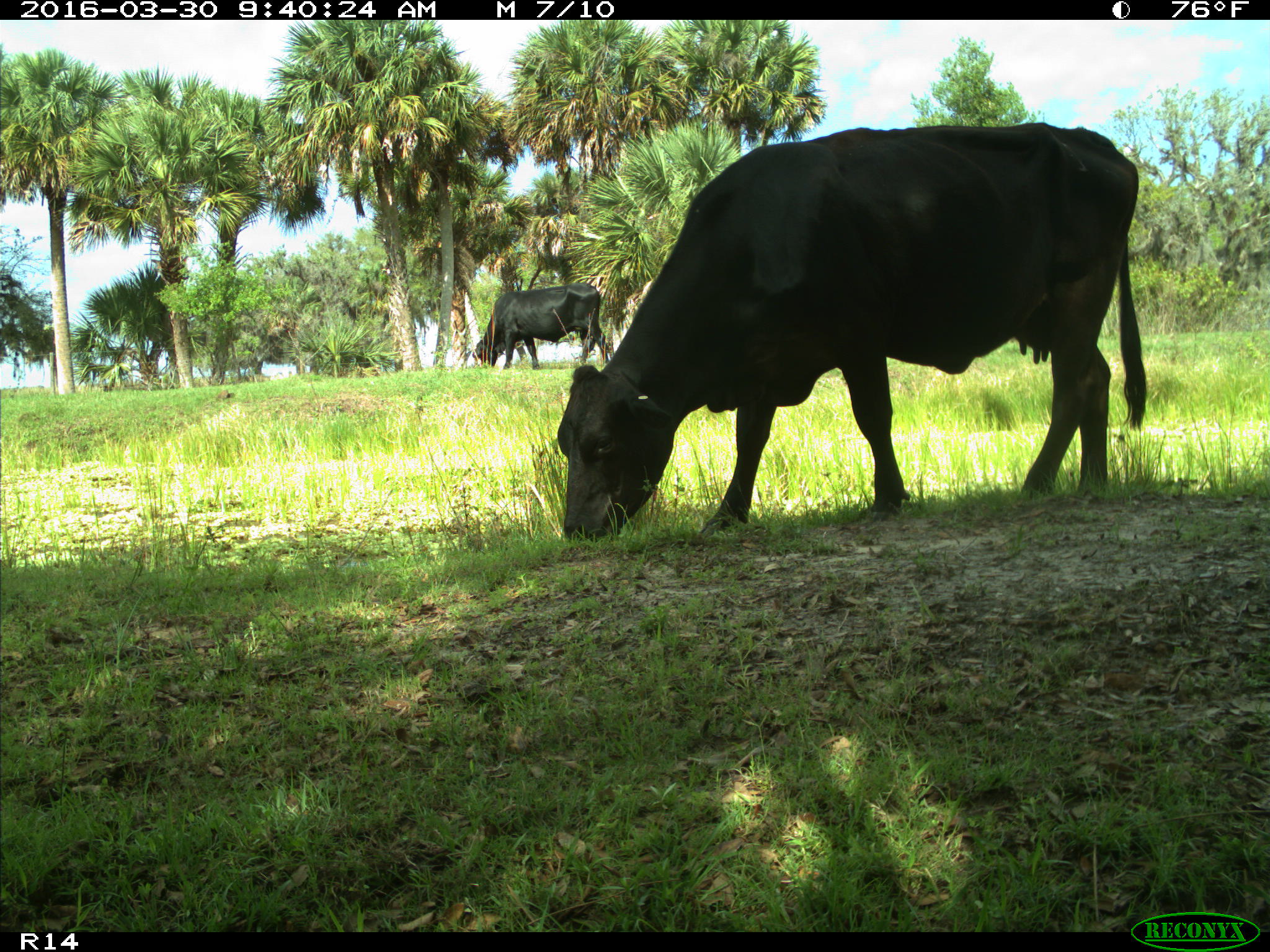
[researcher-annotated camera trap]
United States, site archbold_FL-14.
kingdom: Animalia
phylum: Chordata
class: Mammalia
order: Artiodactyla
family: Bovidae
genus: Bos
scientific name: Bos taurus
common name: domestic cow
Bos taurus (domestic cow).